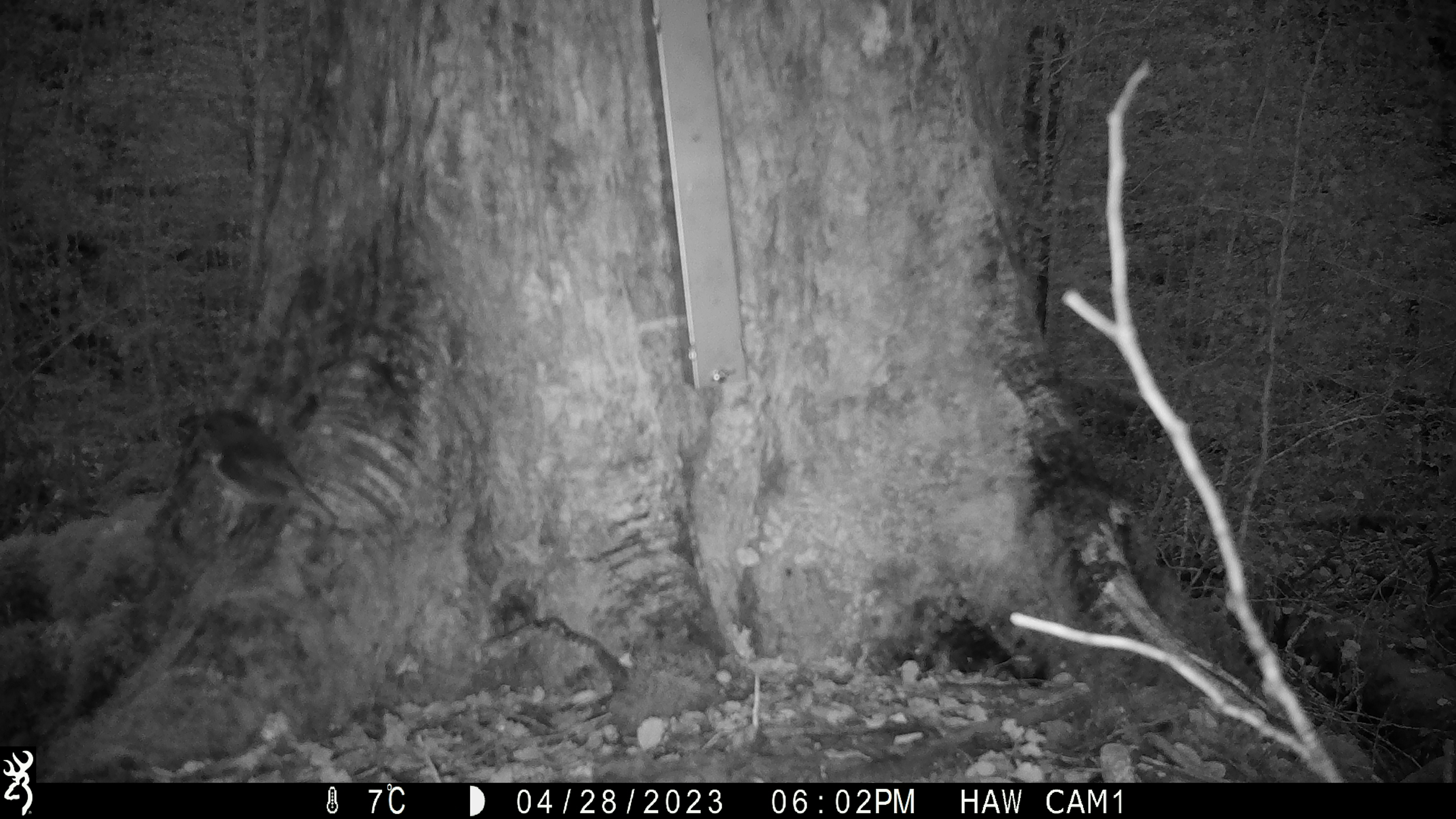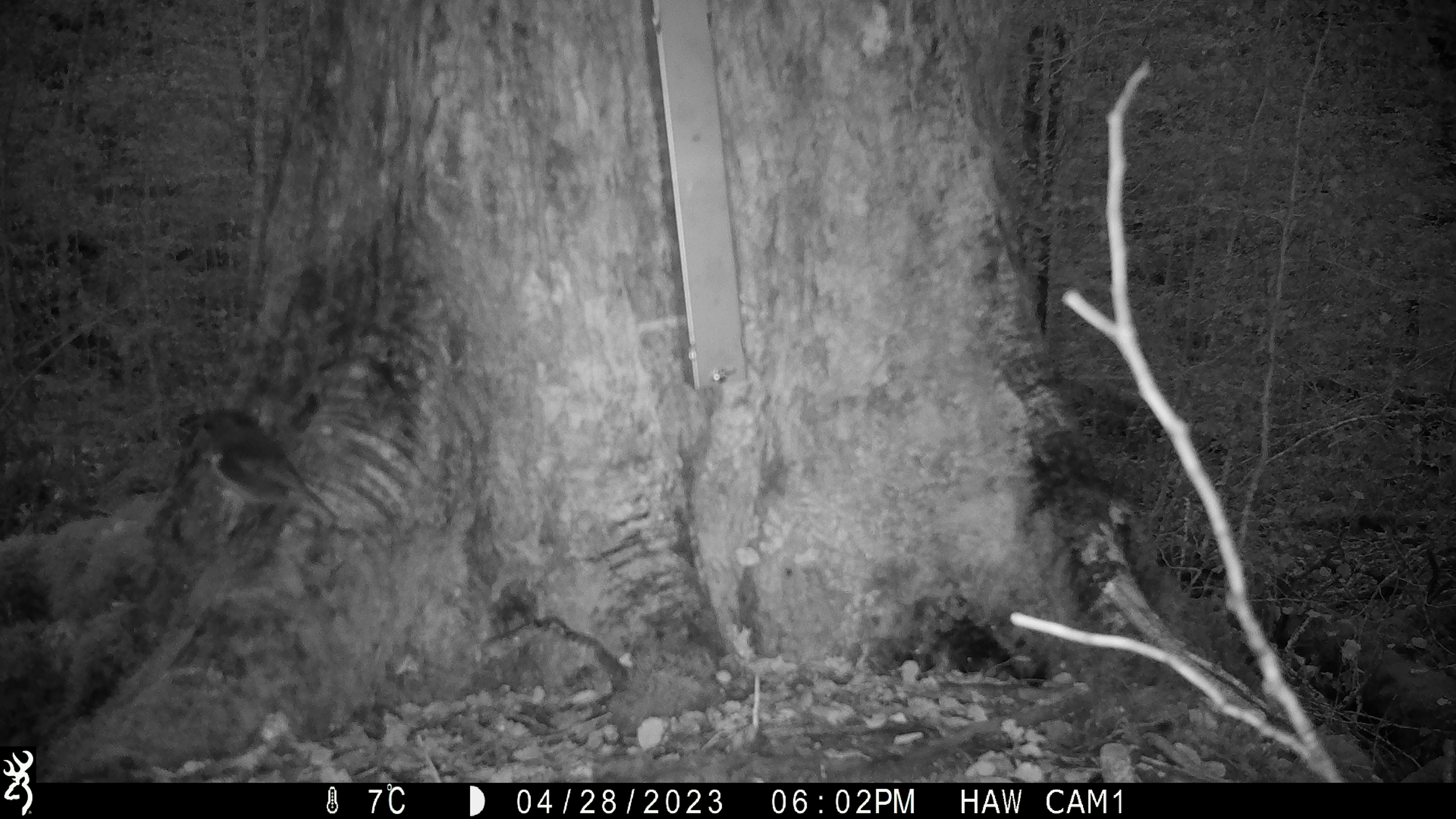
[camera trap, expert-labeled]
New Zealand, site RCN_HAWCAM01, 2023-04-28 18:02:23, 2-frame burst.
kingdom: Animalia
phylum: Chordata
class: Aves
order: Passeriformes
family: Petroicidae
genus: Petroica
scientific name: Petroica australis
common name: new zealand robin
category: robin